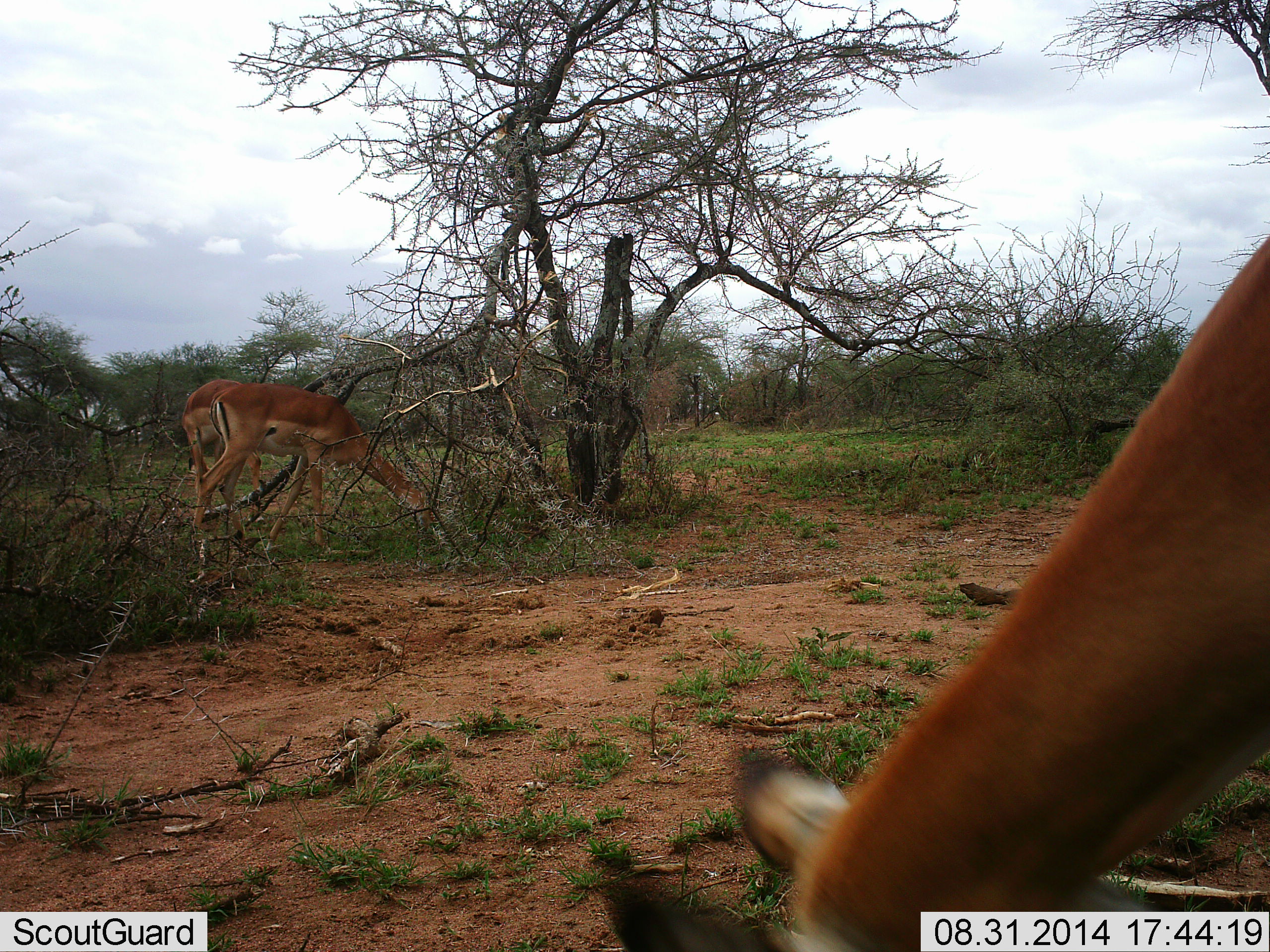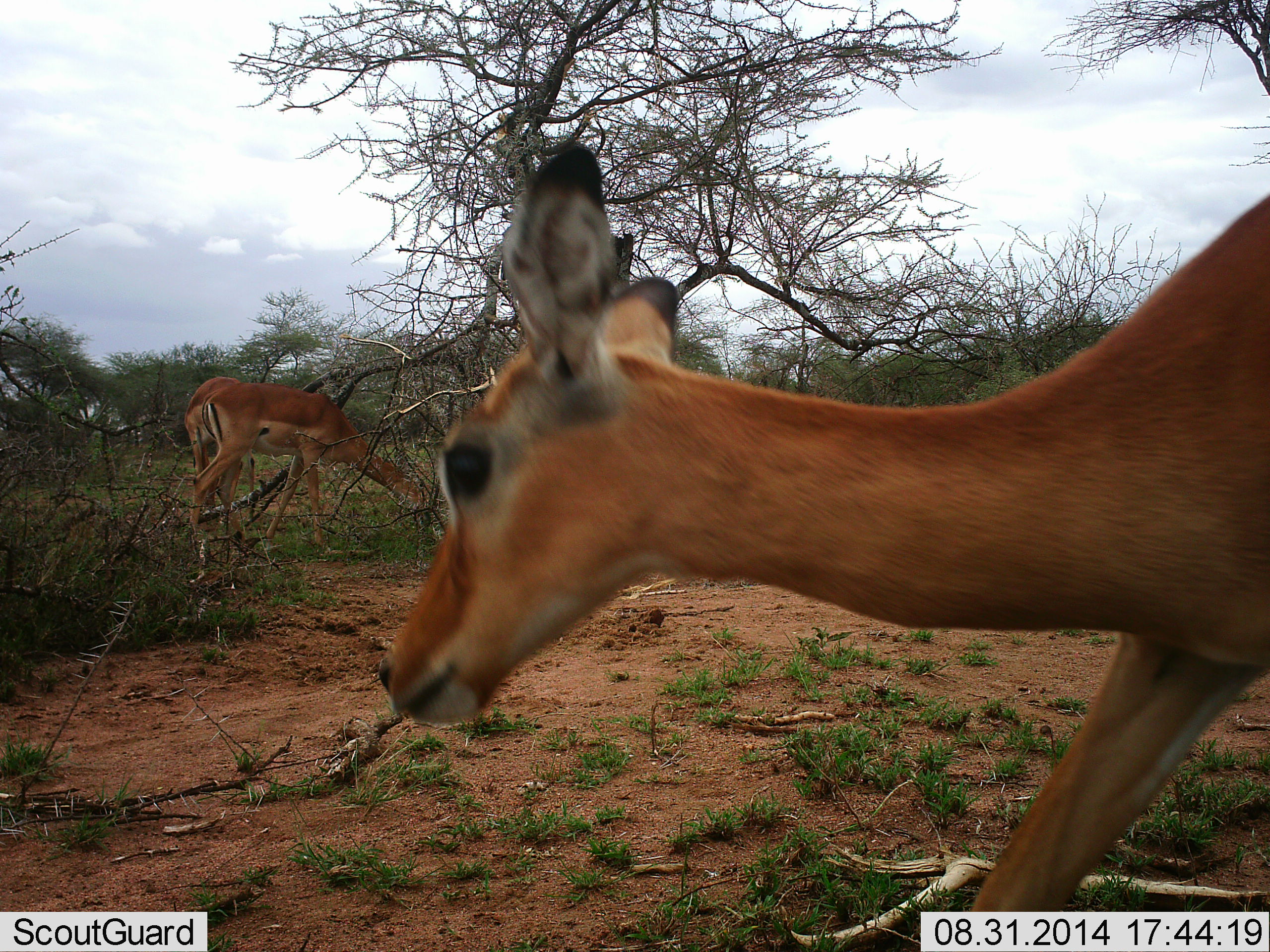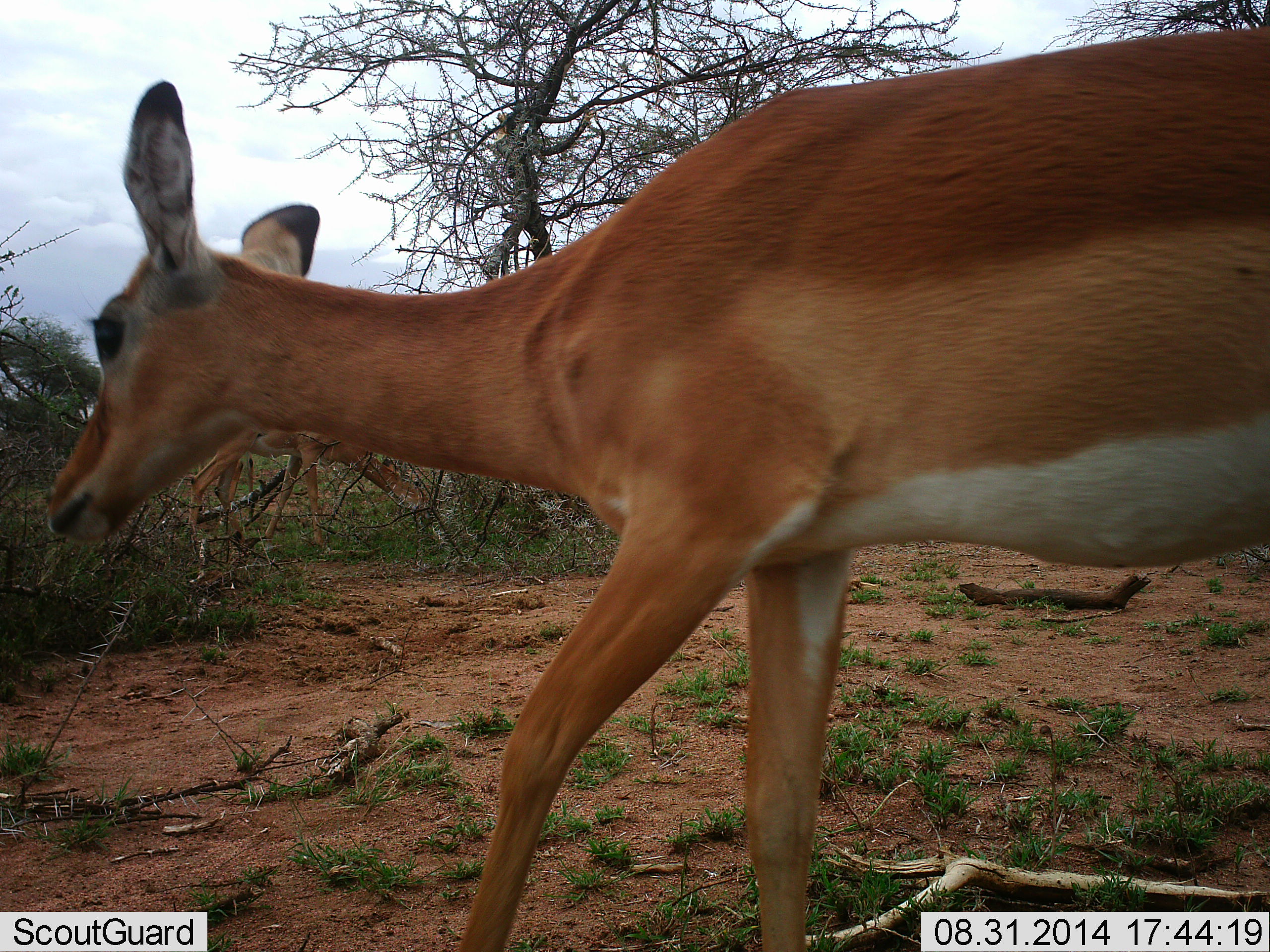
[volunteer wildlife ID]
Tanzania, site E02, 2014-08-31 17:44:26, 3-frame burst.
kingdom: Animalia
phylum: Chordata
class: Mammalia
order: Artiodactyla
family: Bovidae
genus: Nanger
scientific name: Nanger granti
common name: grant's gazelle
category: gazellegrants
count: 3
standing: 10%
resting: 0%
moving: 80%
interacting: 0%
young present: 0%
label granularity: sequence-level